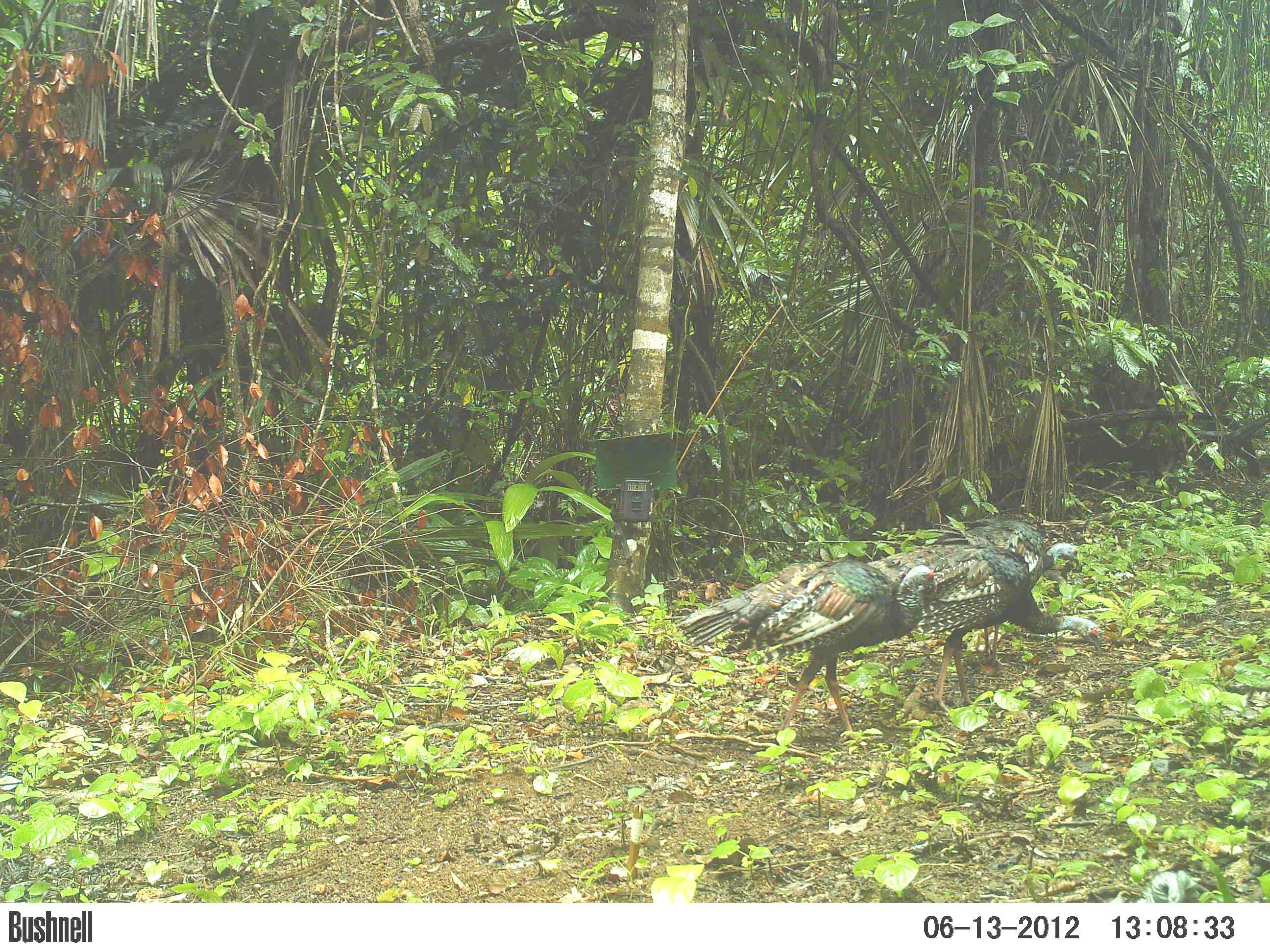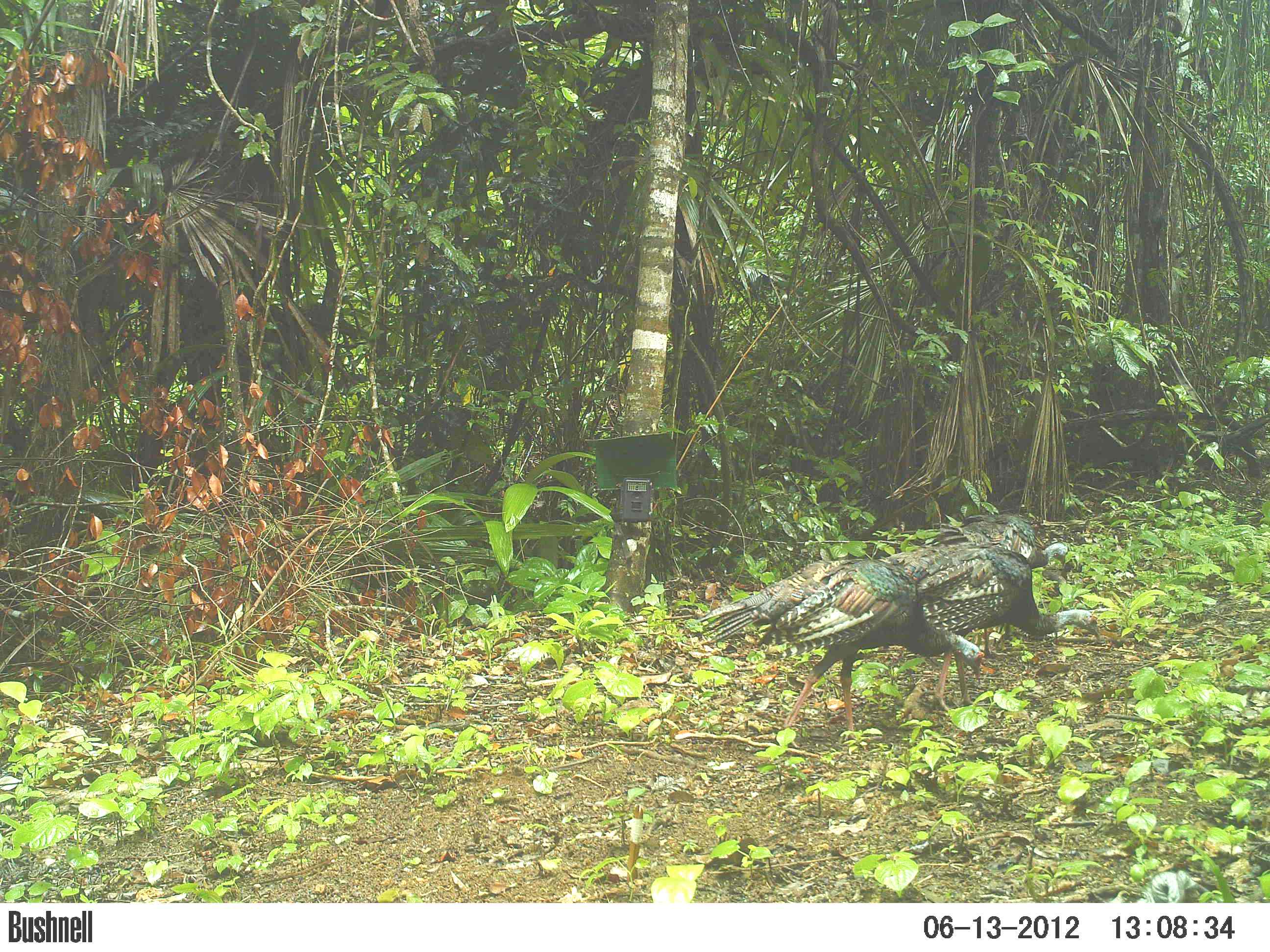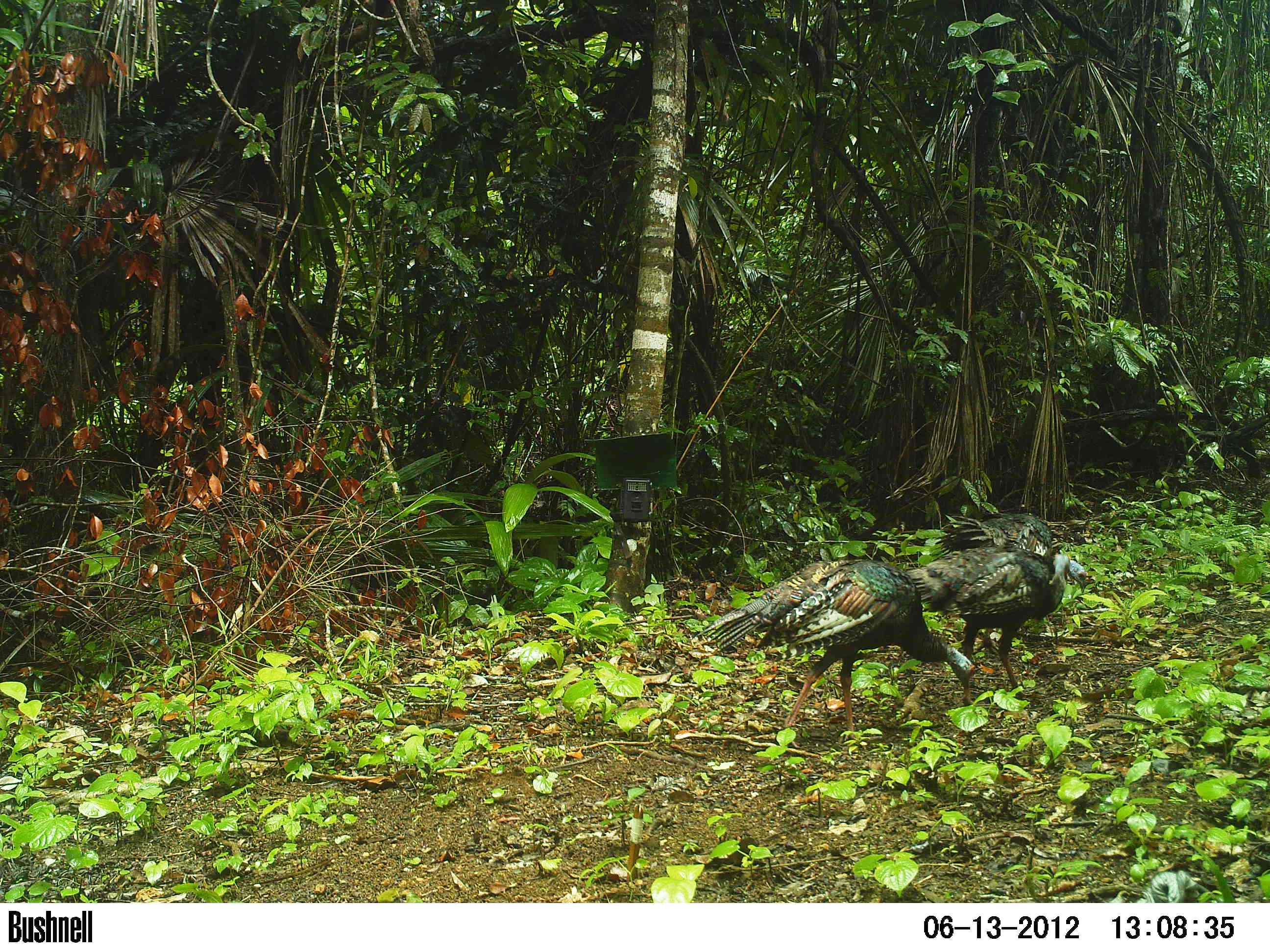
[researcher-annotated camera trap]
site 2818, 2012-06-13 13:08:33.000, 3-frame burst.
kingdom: Animalia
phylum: Chordata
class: Aves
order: Galliformes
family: Phasianidae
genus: Meleagris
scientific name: Meleagris ocellata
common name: ocellated turkey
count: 4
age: adult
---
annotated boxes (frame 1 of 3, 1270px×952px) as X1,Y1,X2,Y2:
meleagris ocellata: 678,559,937,749; 863,544,1102,716; 916,513,1079,667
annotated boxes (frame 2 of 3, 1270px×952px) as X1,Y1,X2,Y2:
meleagris ocellata: 695,558,986,749; 877,545,1102,713; 922,512,1068,655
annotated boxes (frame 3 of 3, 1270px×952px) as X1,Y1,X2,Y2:
meleagris ocellata: 697,556,976,749; 899,544,1070,705; 934,511,1093,654